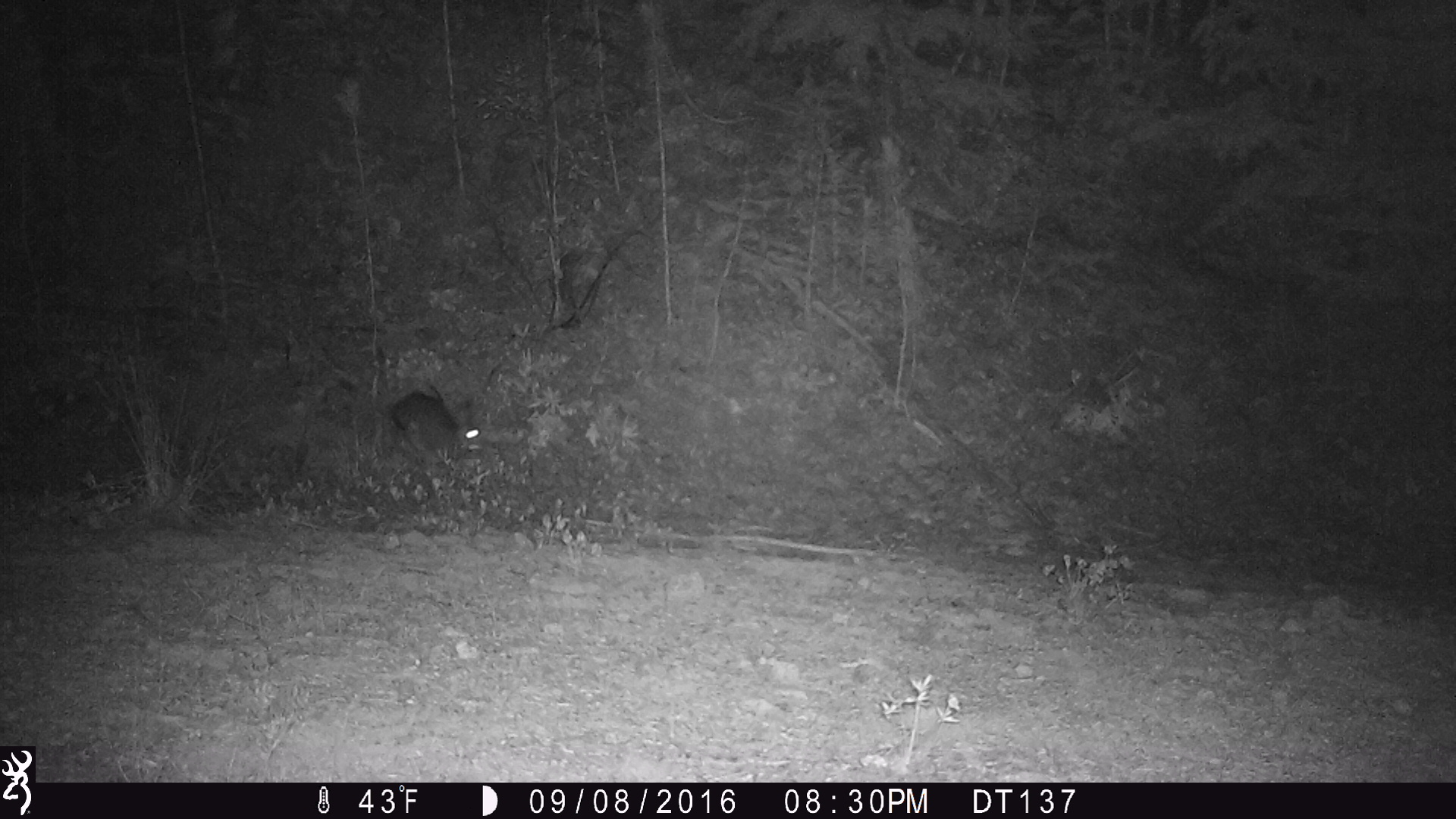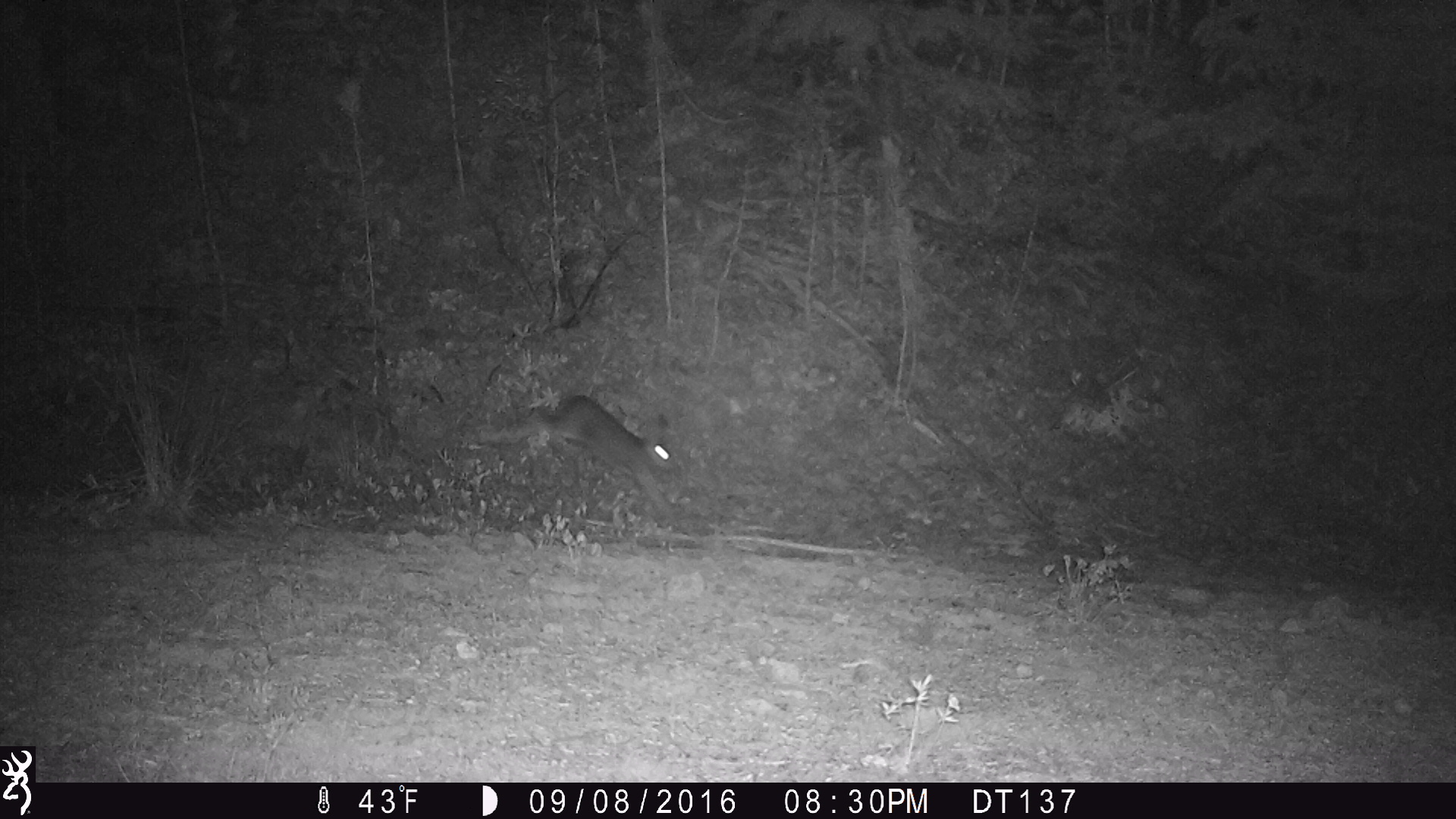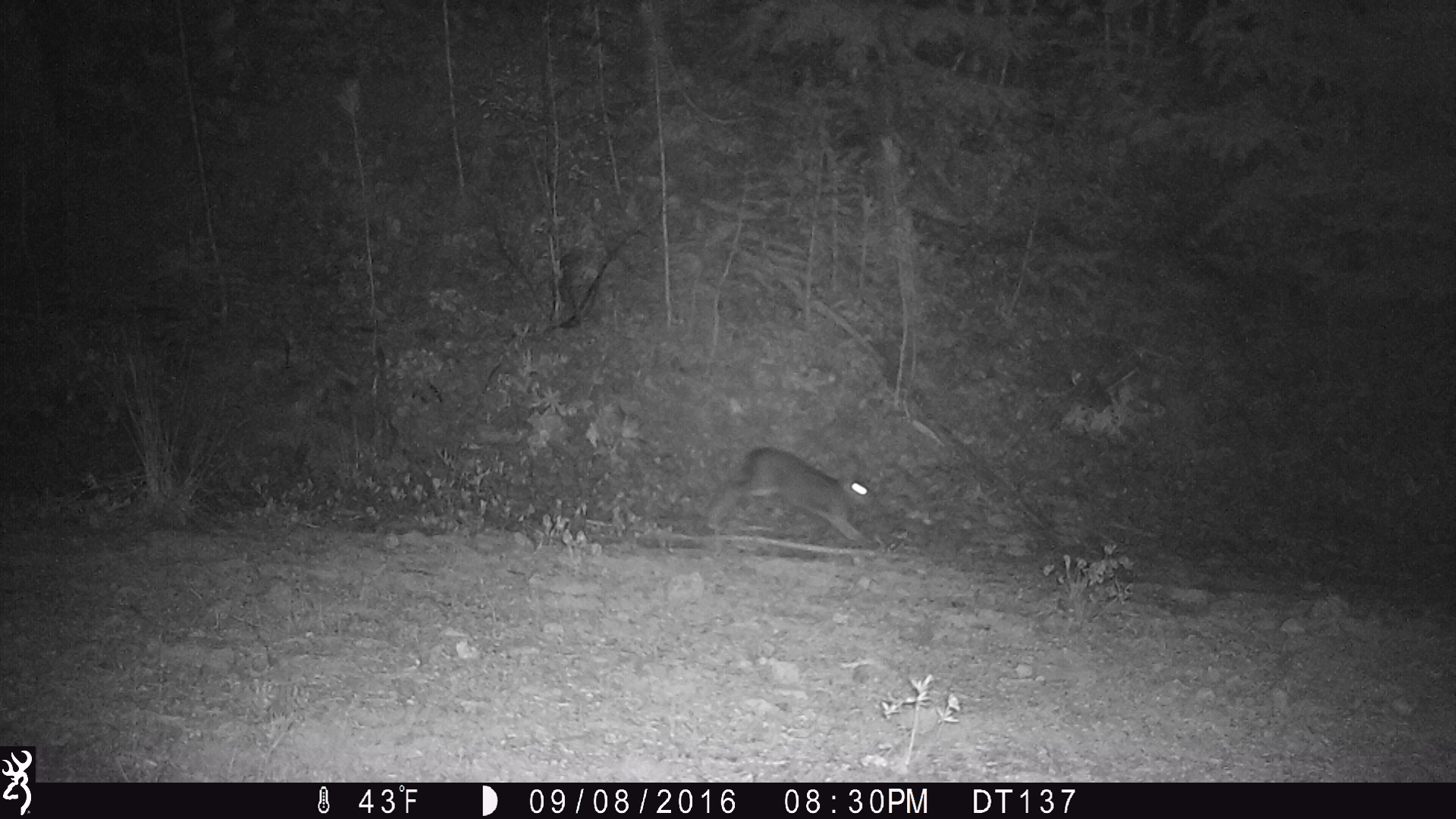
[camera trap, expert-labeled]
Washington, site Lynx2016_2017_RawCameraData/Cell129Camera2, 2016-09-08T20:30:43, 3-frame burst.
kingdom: Animalia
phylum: Chordata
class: Mammalia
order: Lagomorpha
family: Leporidae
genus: Lepus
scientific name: Lepus americanus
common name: snowshoe hare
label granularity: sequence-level